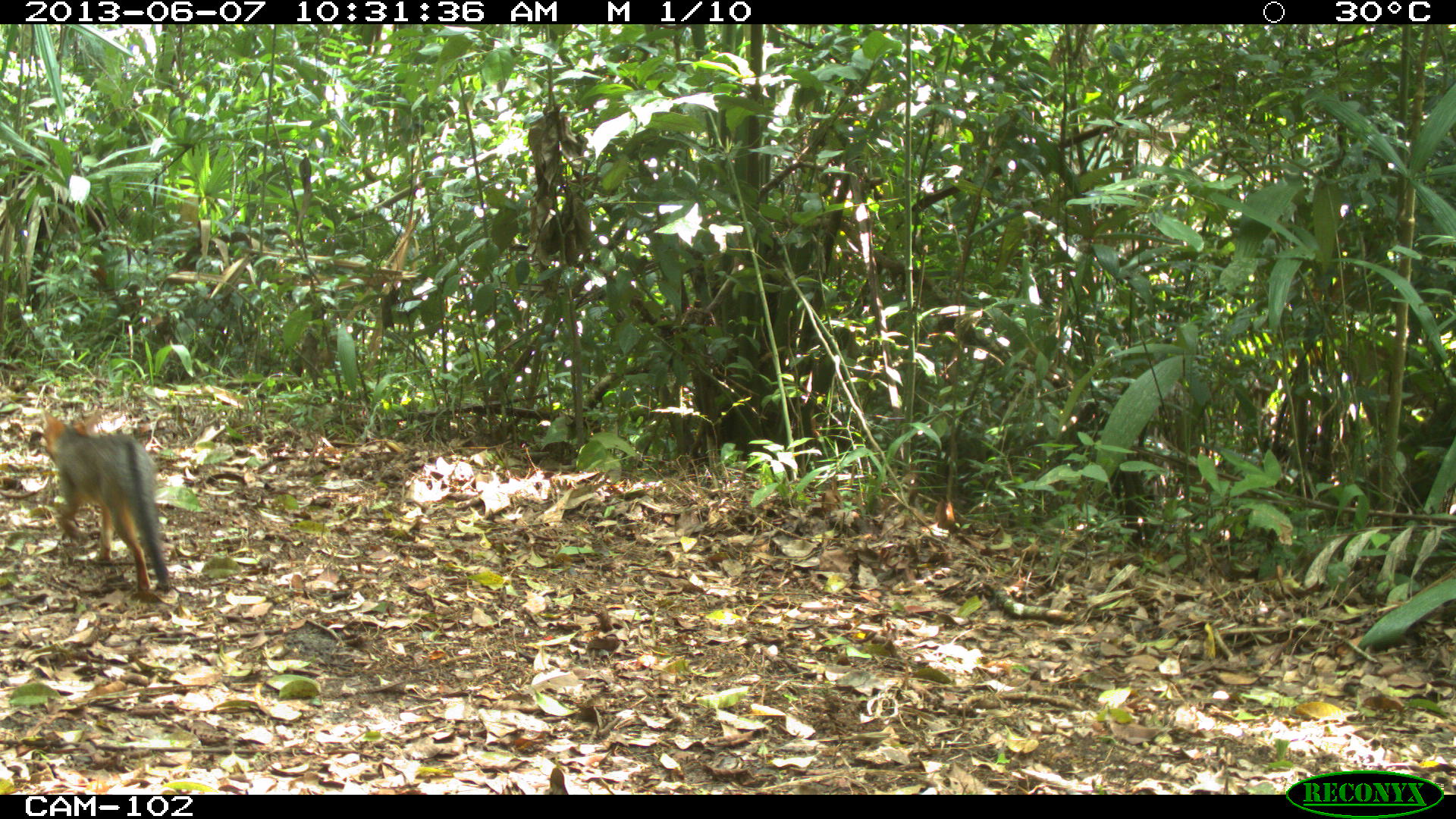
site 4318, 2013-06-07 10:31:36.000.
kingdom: Animalia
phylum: Chordata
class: Mammalia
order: Carnivora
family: Canidae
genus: Urocyon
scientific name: Urocyon cinereoargenteus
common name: gray fox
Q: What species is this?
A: Urocyon cinereoargenteus (gray fox).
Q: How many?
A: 1.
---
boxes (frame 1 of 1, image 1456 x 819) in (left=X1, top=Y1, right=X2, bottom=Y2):
urocyon cinereoargenteus: (left=40, top=408, right=173, bottom=595)